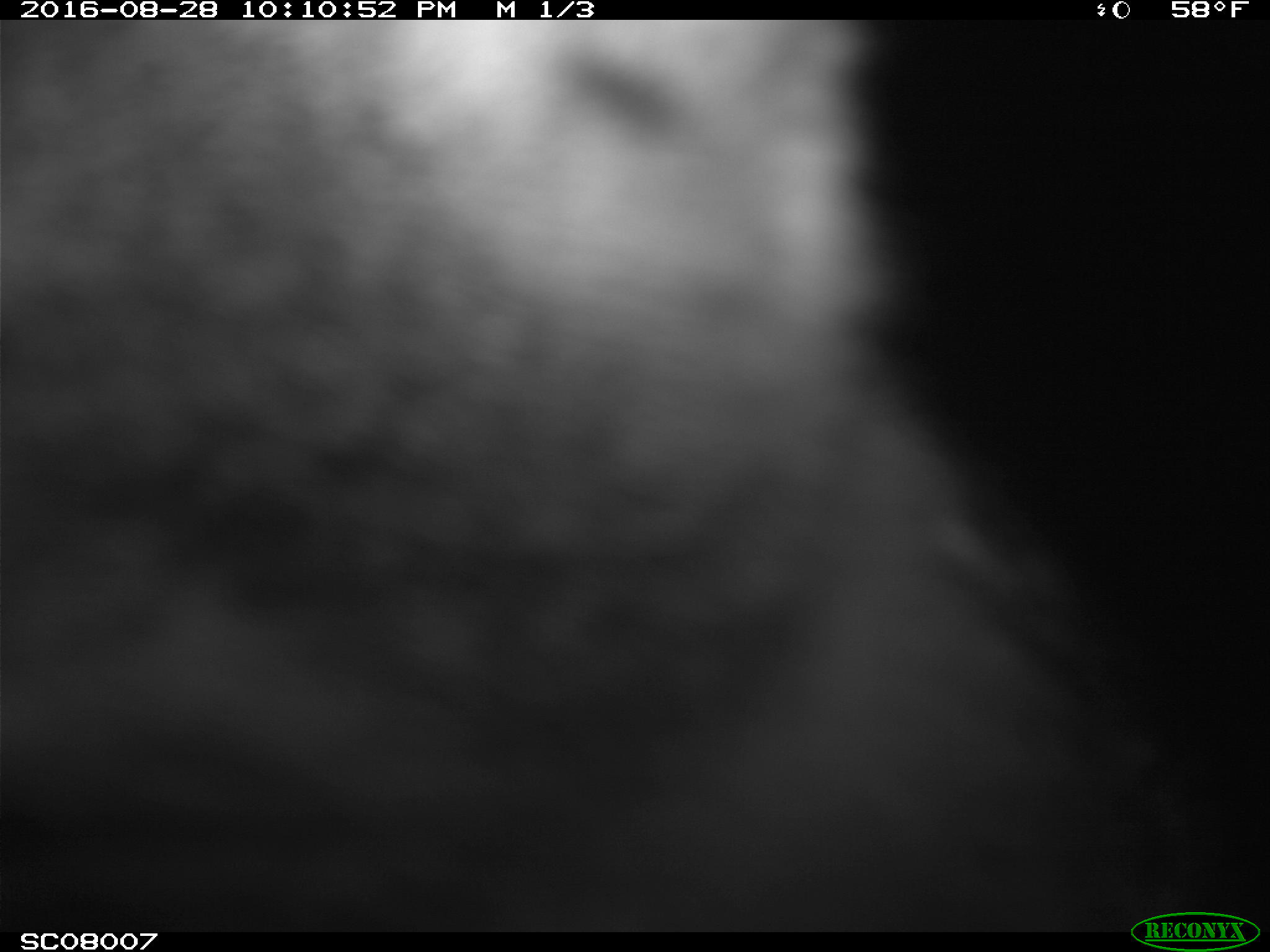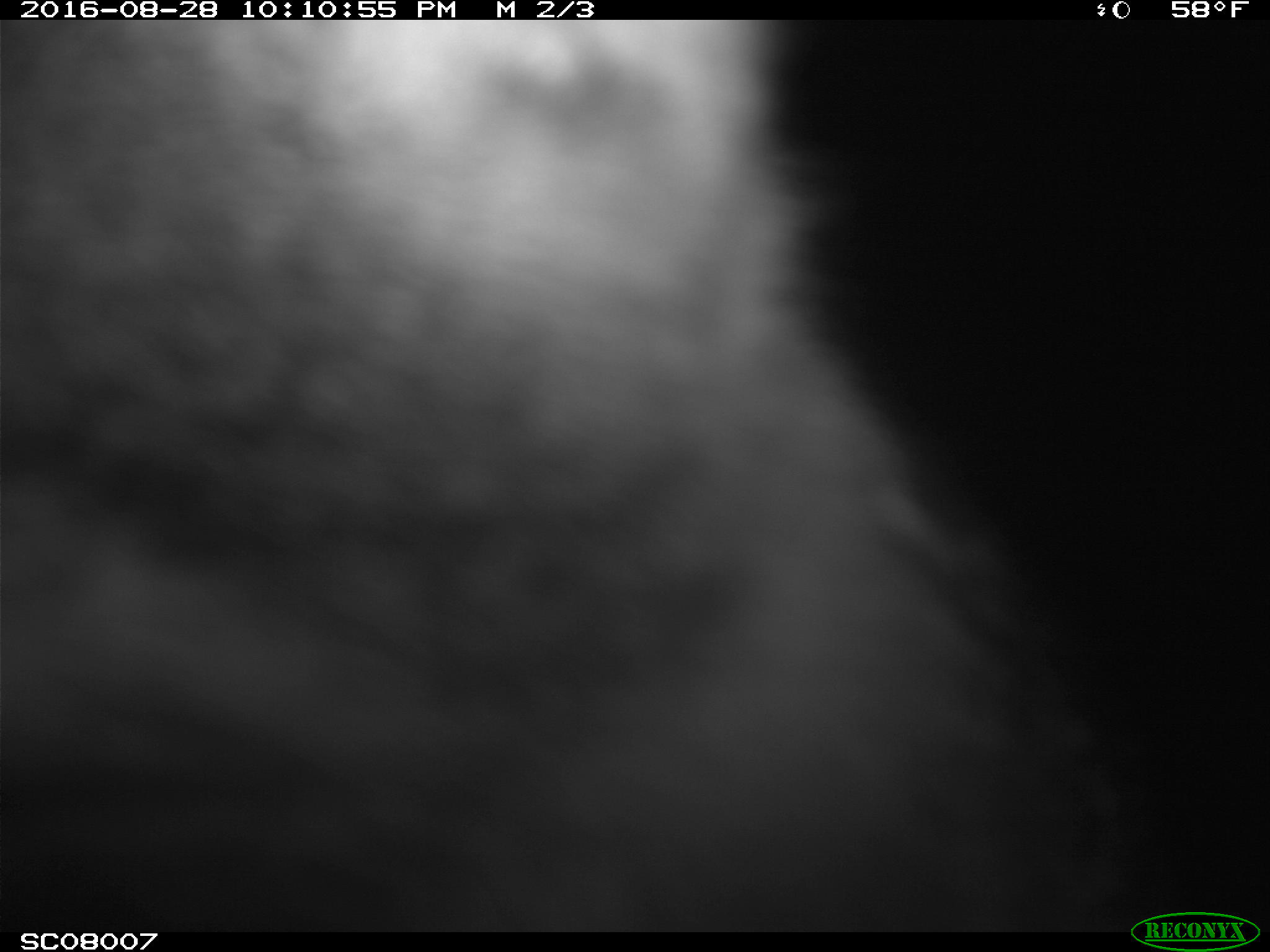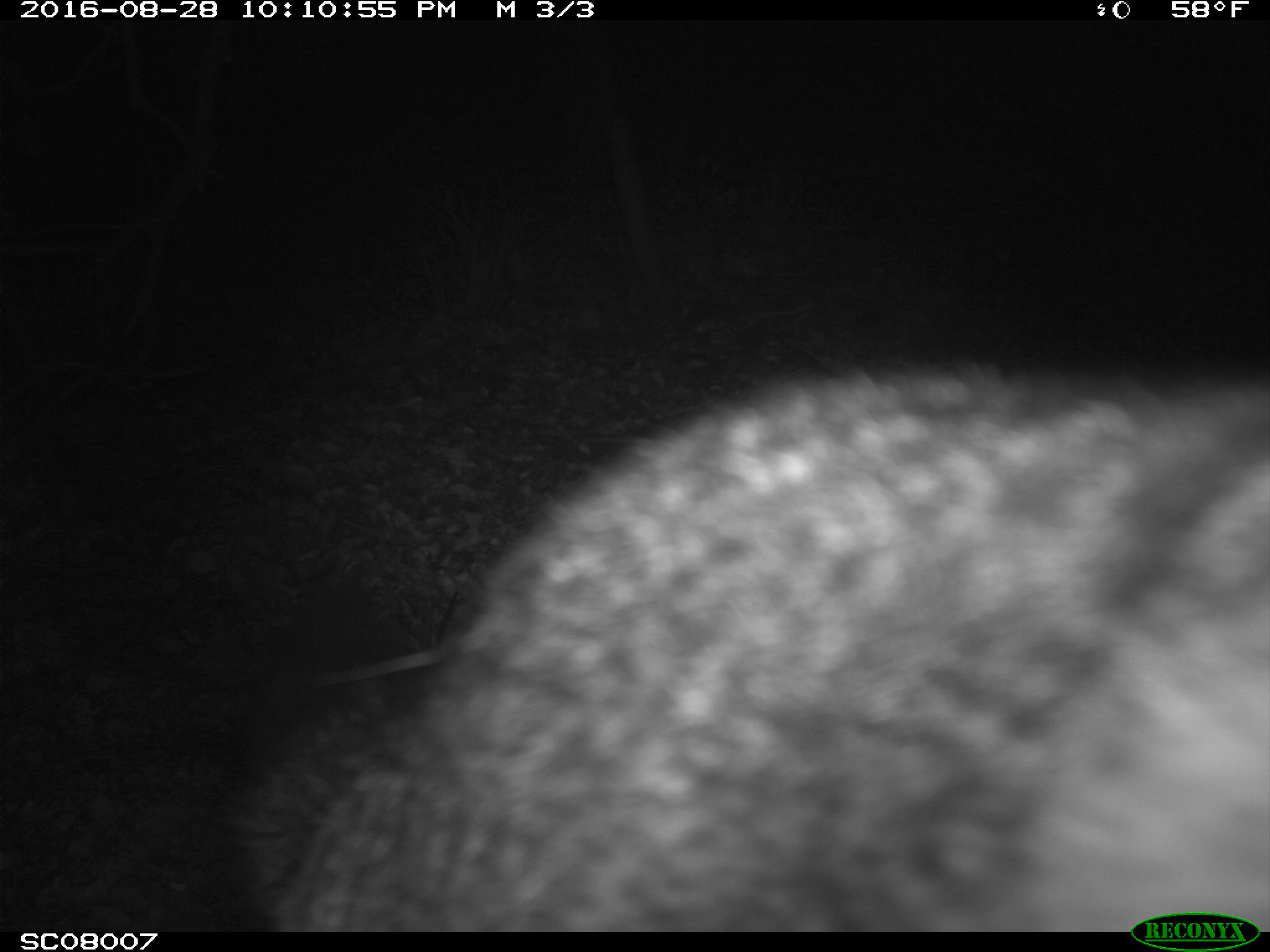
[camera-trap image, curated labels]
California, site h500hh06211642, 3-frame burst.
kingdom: Animalia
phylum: Chordata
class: Mammalia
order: Carnivora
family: Canidae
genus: Urocyon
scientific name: Urocyon littoralis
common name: island fox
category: fox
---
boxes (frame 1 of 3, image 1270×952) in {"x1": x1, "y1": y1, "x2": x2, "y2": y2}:
fox: {"x1": 0, "y1": 19, "x2": 1143, "y2": 928}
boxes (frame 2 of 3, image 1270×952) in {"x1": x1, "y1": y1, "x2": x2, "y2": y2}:
fox: {"x1": 0, "y1": 19, "x2": 1142, "y2": 932}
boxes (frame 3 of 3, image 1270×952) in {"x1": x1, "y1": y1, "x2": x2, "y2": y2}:
fox: {"x1": 275, "y1": 375, "x2": 1266, "y2": 933}